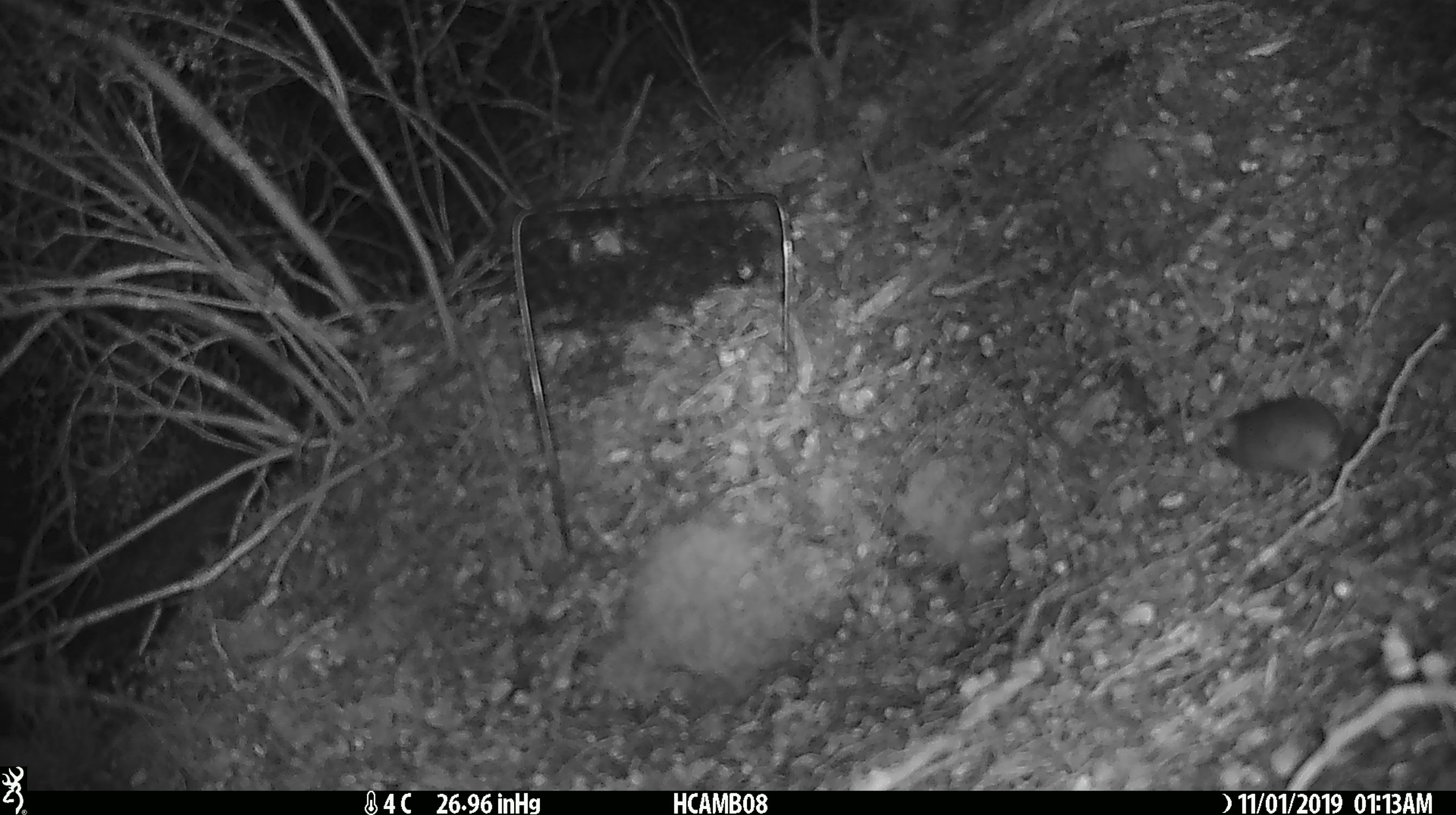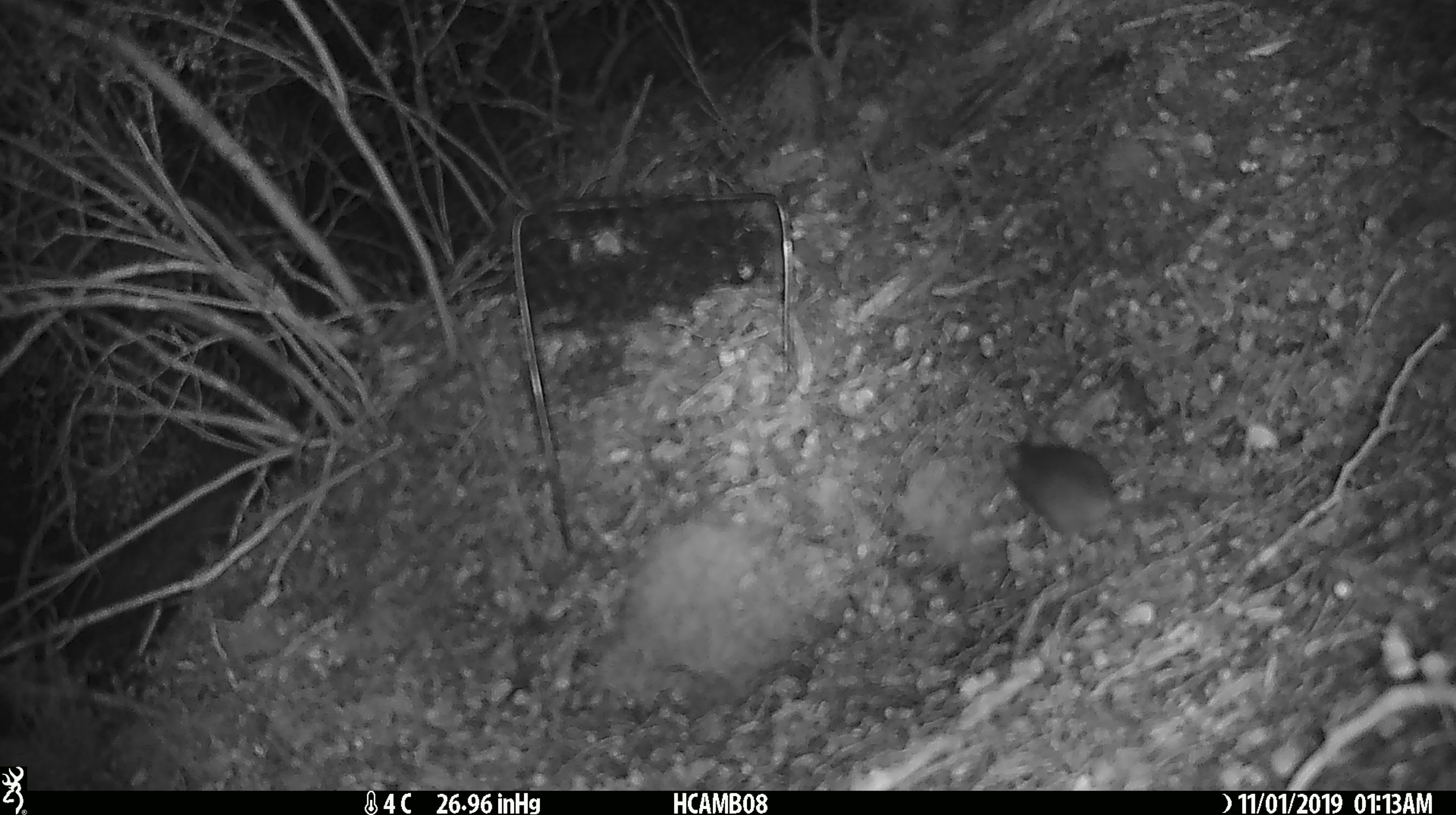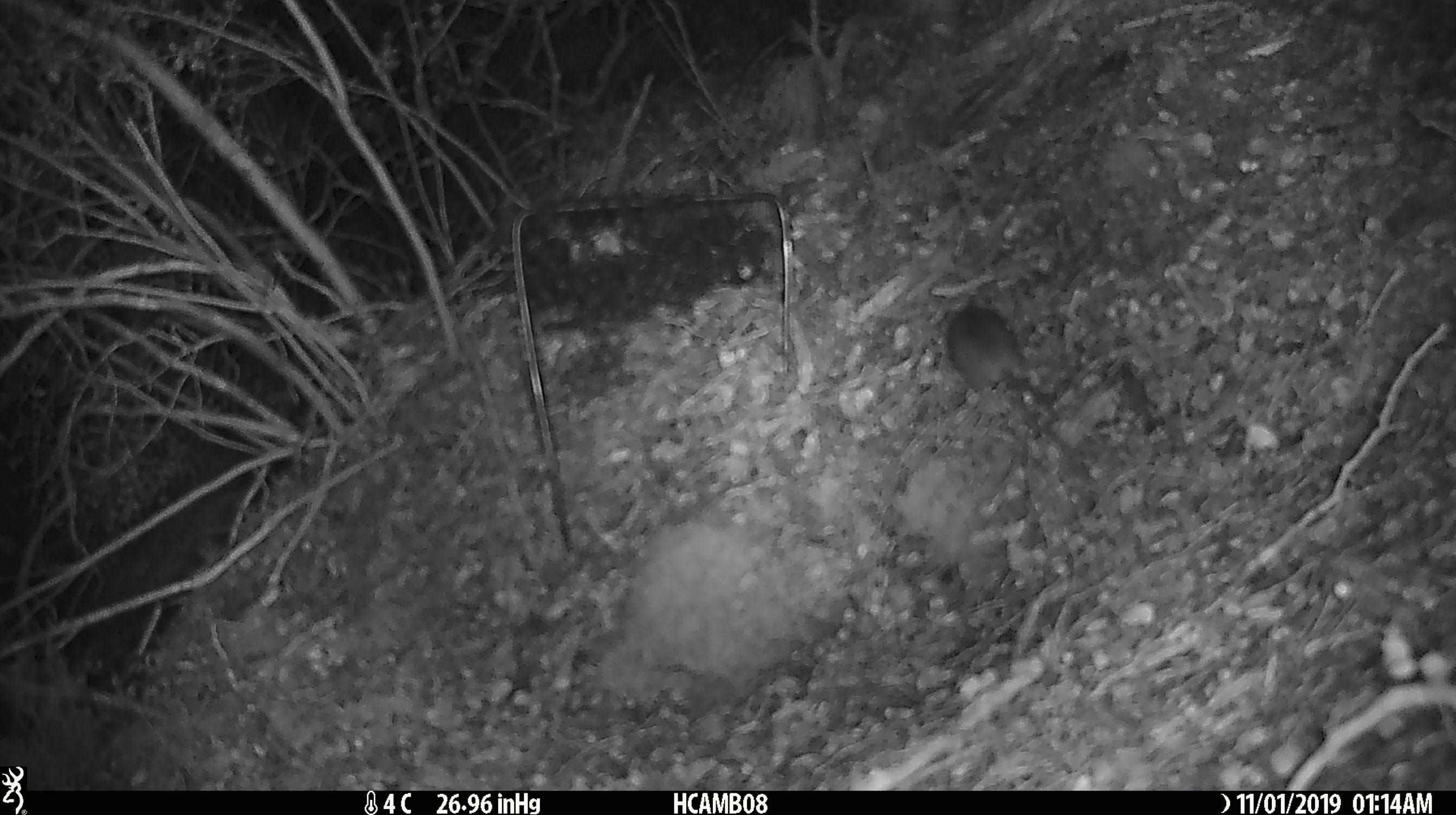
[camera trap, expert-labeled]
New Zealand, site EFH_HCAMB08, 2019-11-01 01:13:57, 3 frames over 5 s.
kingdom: Animalia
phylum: Chordata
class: Mammalia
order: Rodentia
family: Muridae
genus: Mus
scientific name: Mus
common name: mouse